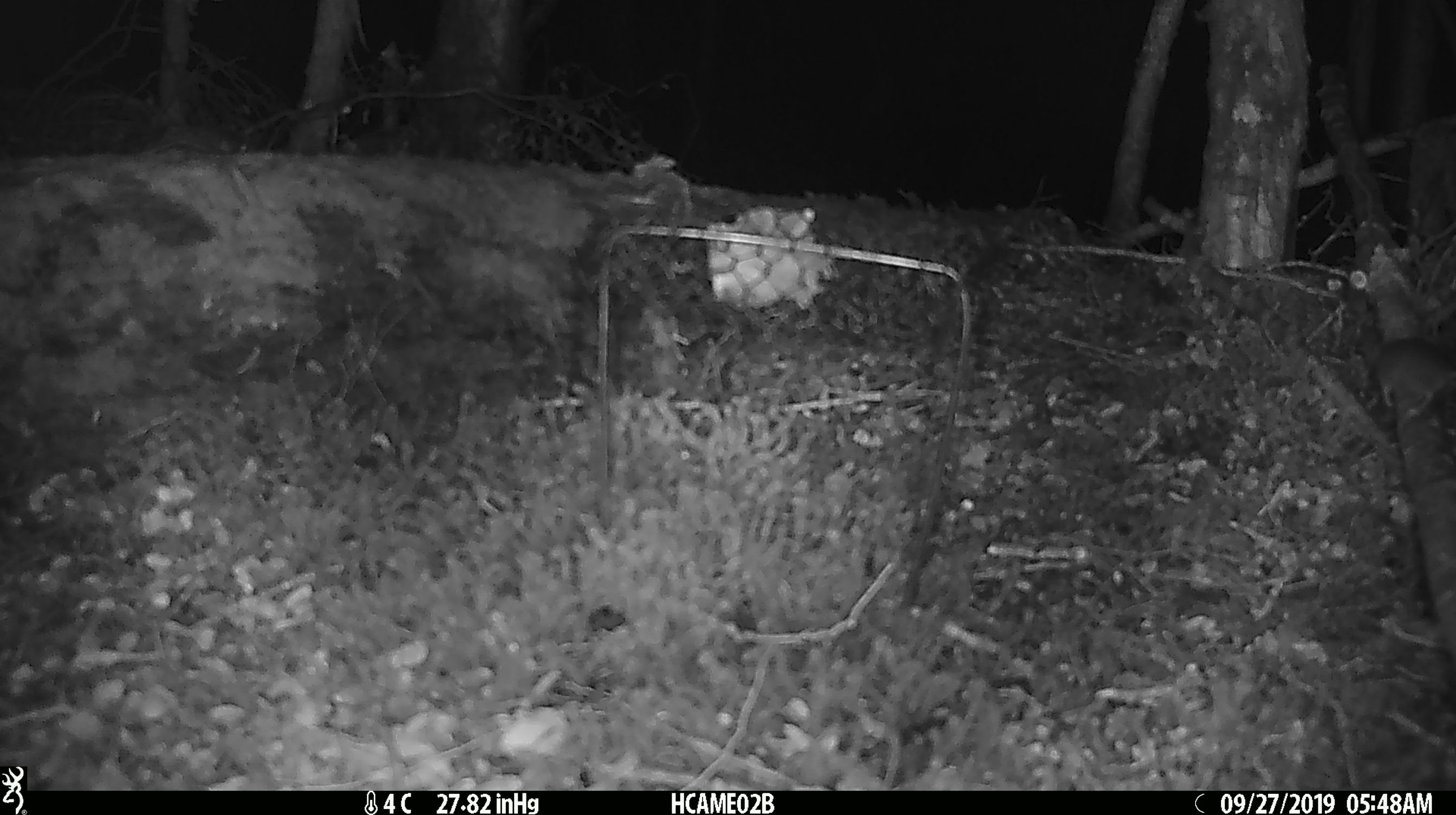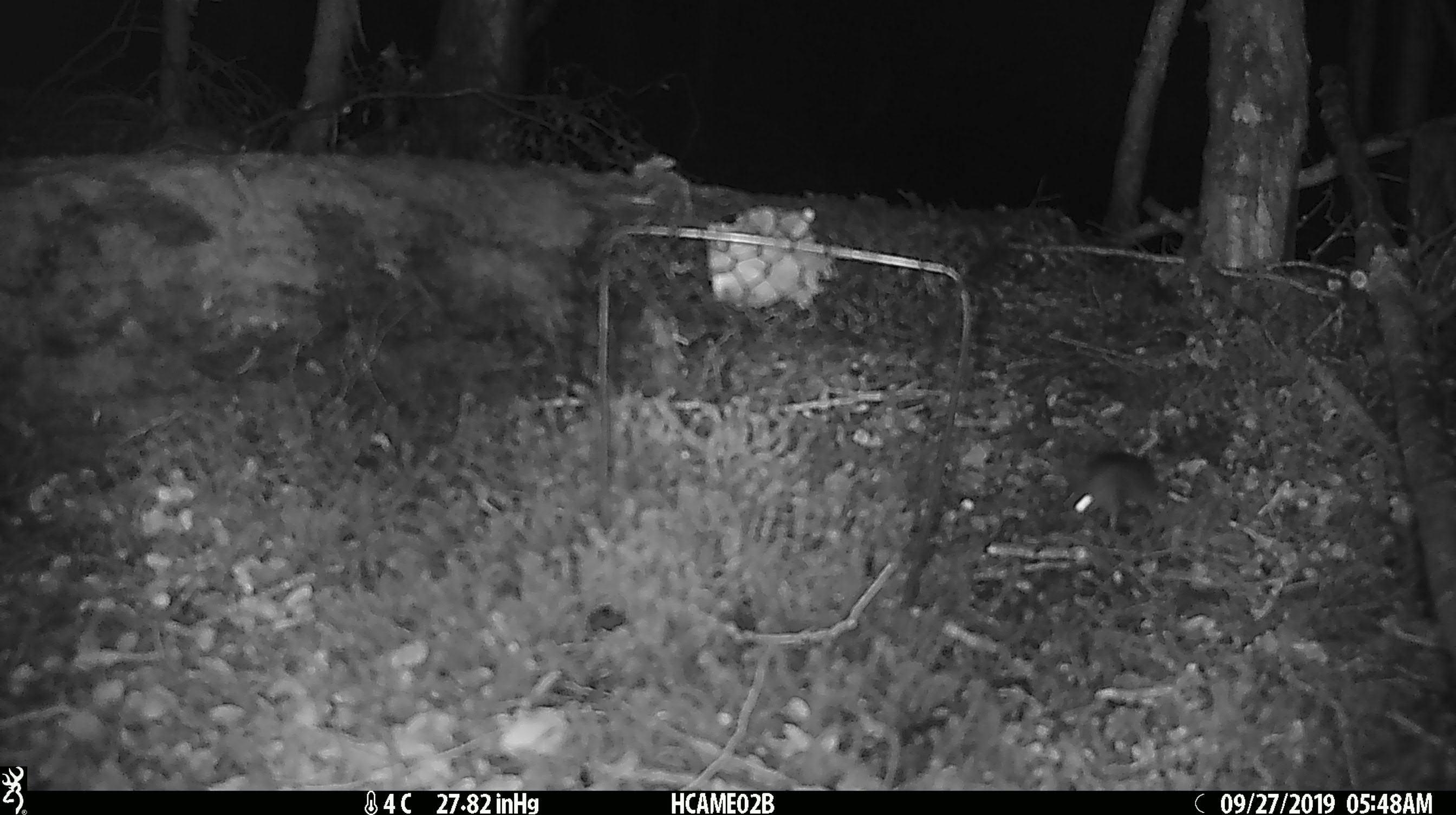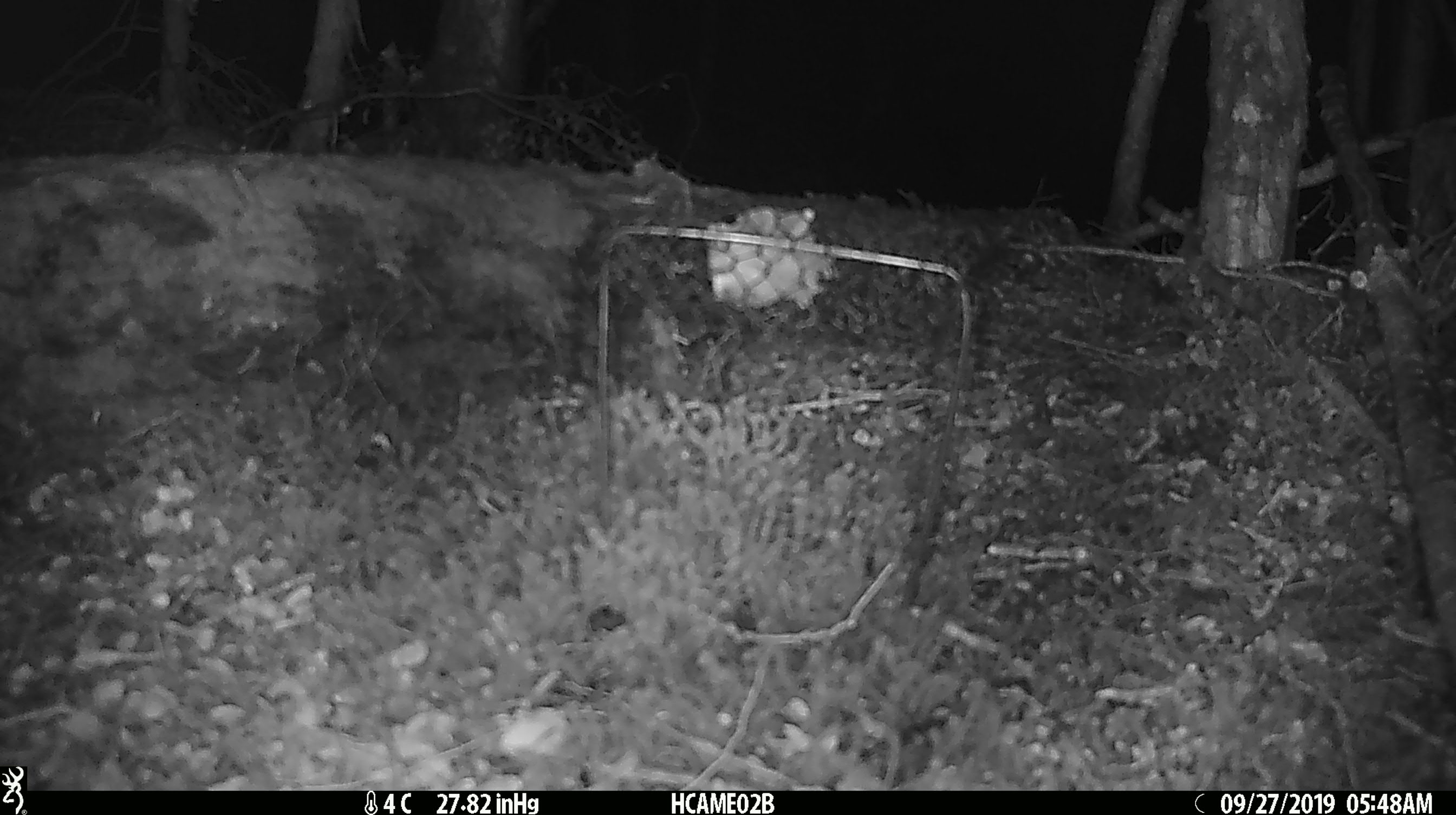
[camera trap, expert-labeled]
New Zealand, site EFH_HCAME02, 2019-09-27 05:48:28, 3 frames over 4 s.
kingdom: Animalia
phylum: Chordata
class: Mammalia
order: Rodentia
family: Muridae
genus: Mus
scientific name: Mus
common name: mouse